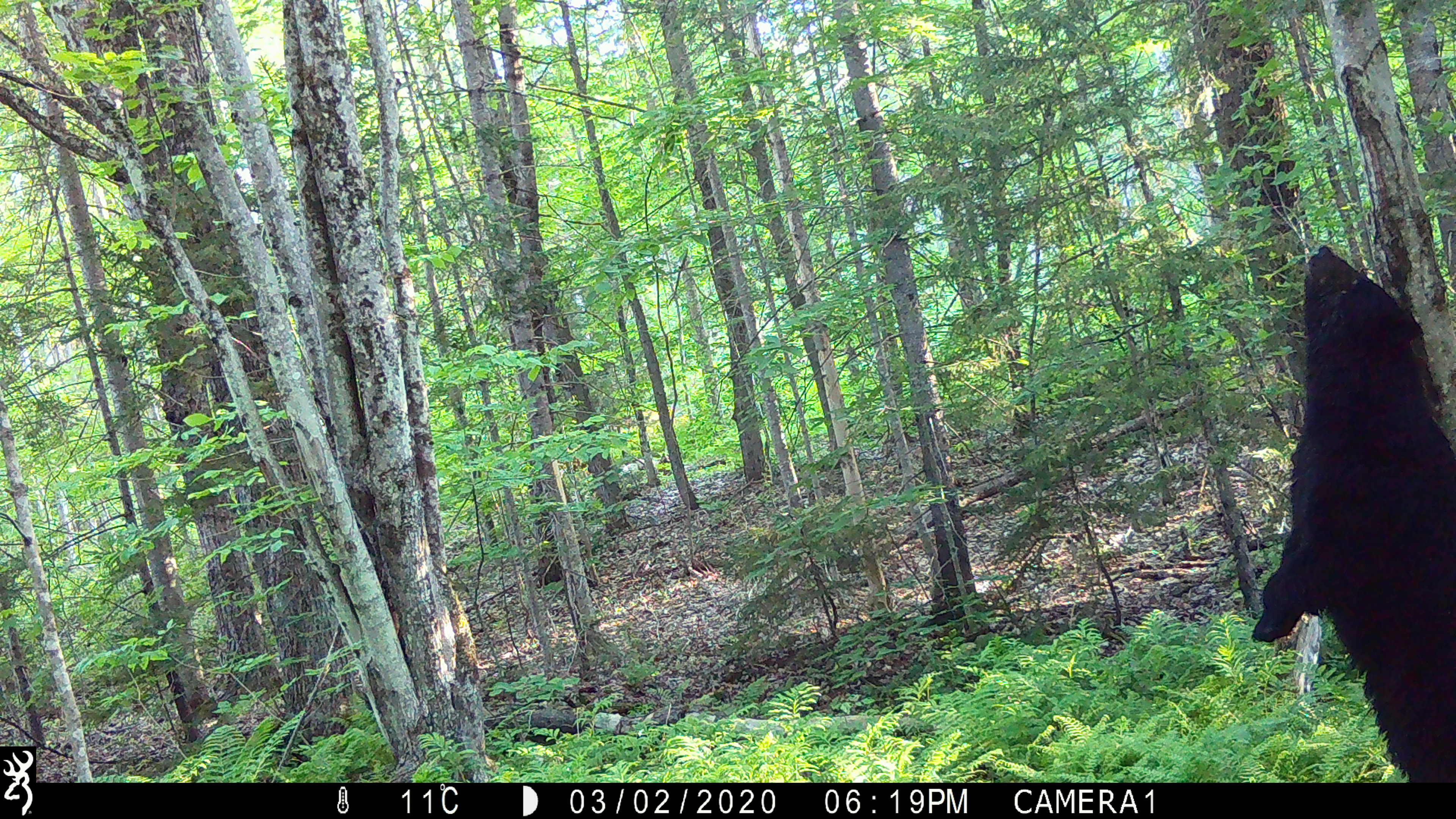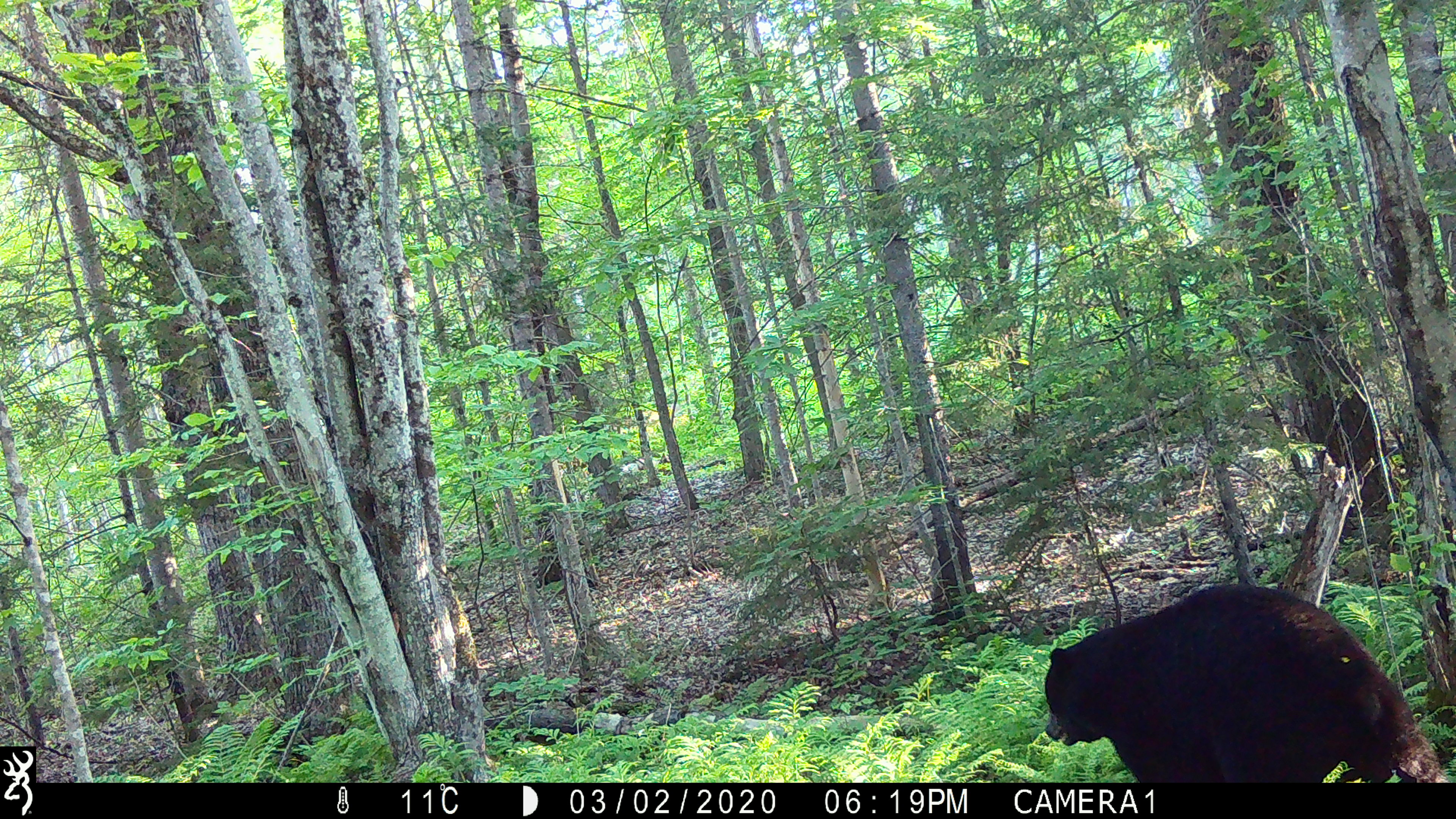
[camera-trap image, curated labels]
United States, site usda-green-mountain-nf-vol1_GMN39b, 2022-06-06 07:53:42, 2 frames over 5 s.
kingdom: Animalia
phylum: Chordata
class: Mammalia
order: Carnivora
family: Ursidae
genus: Ursus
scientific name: Ursus americanus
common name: black bear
Black bear (Ursus americanus).